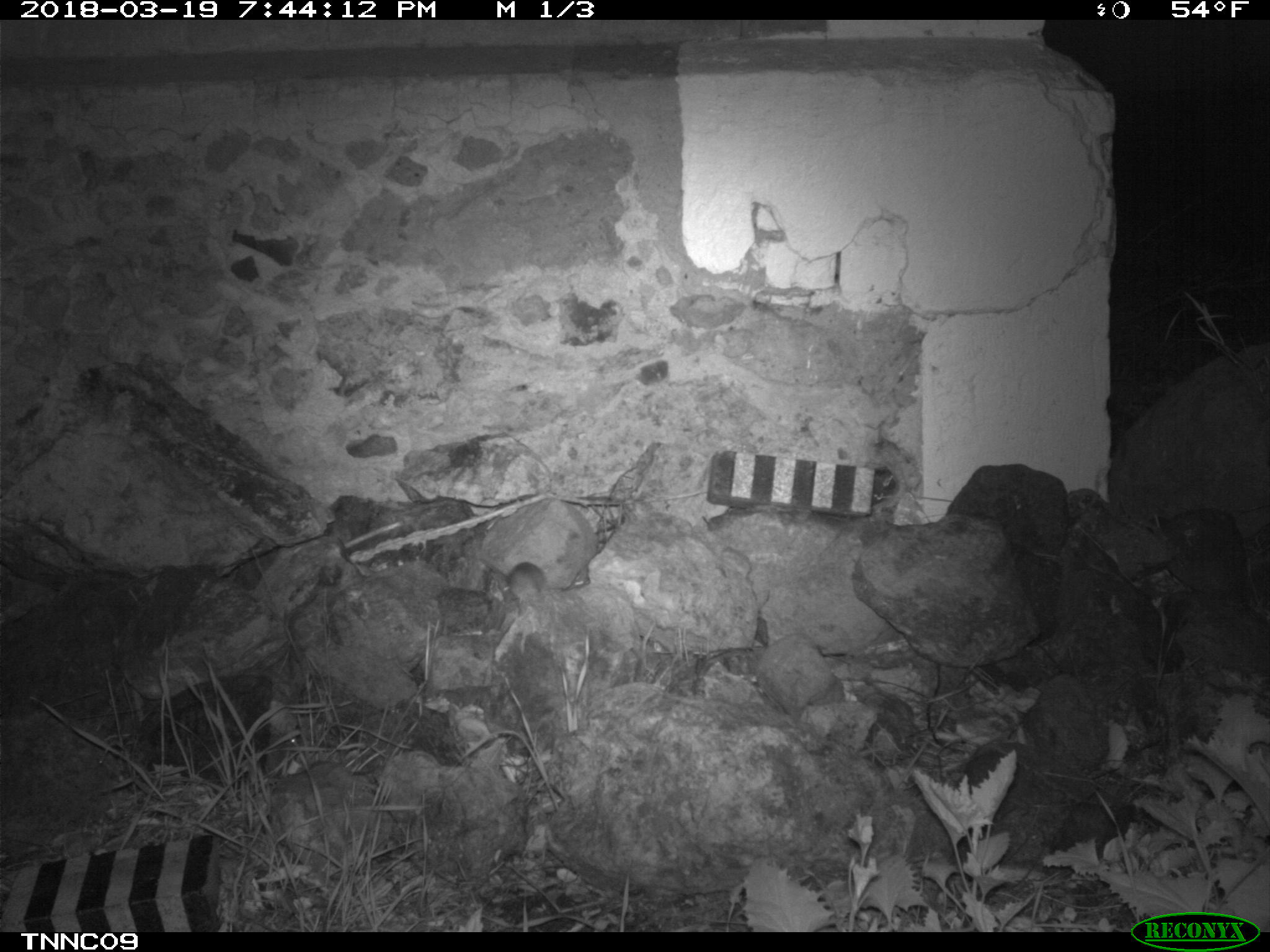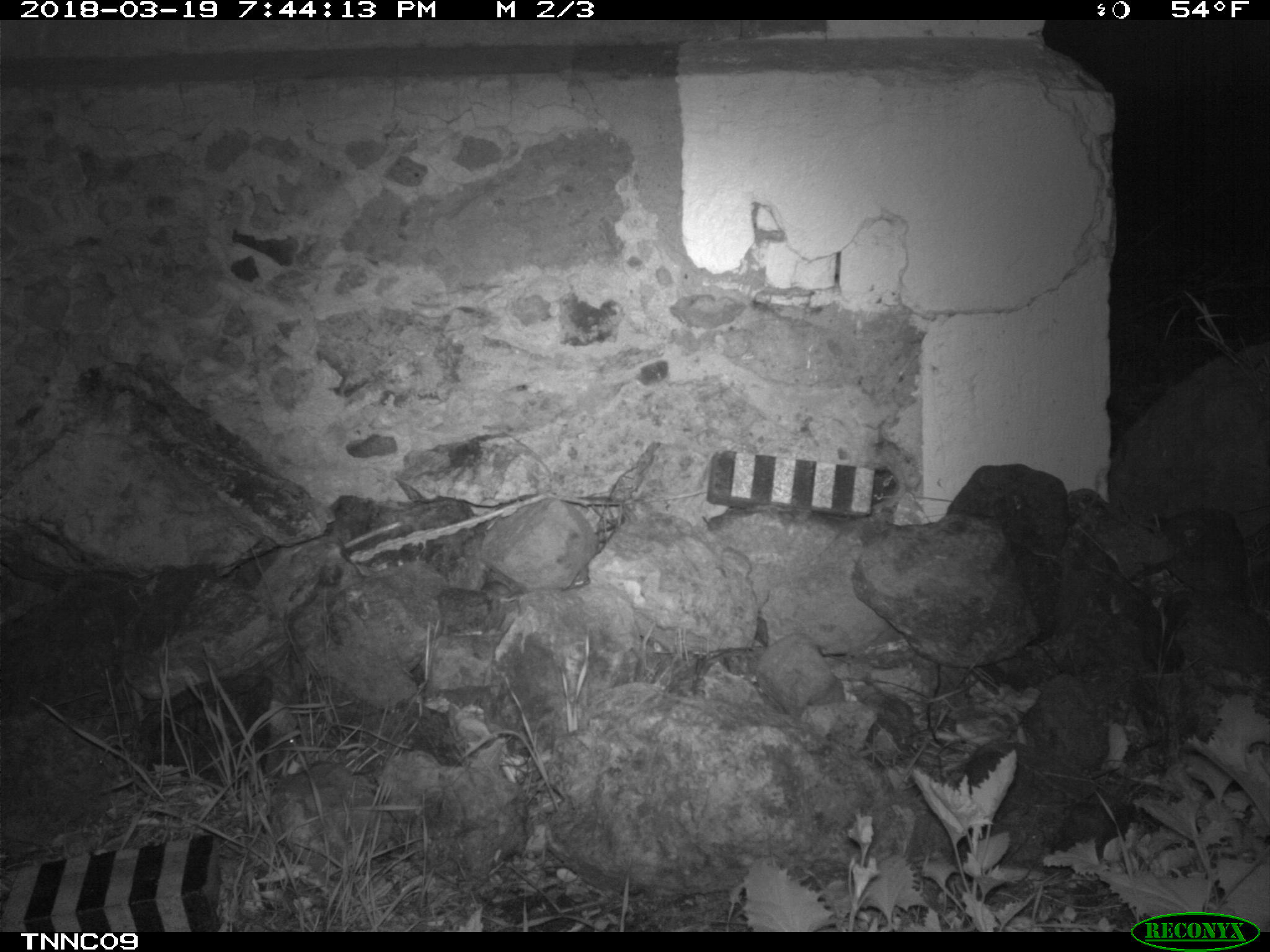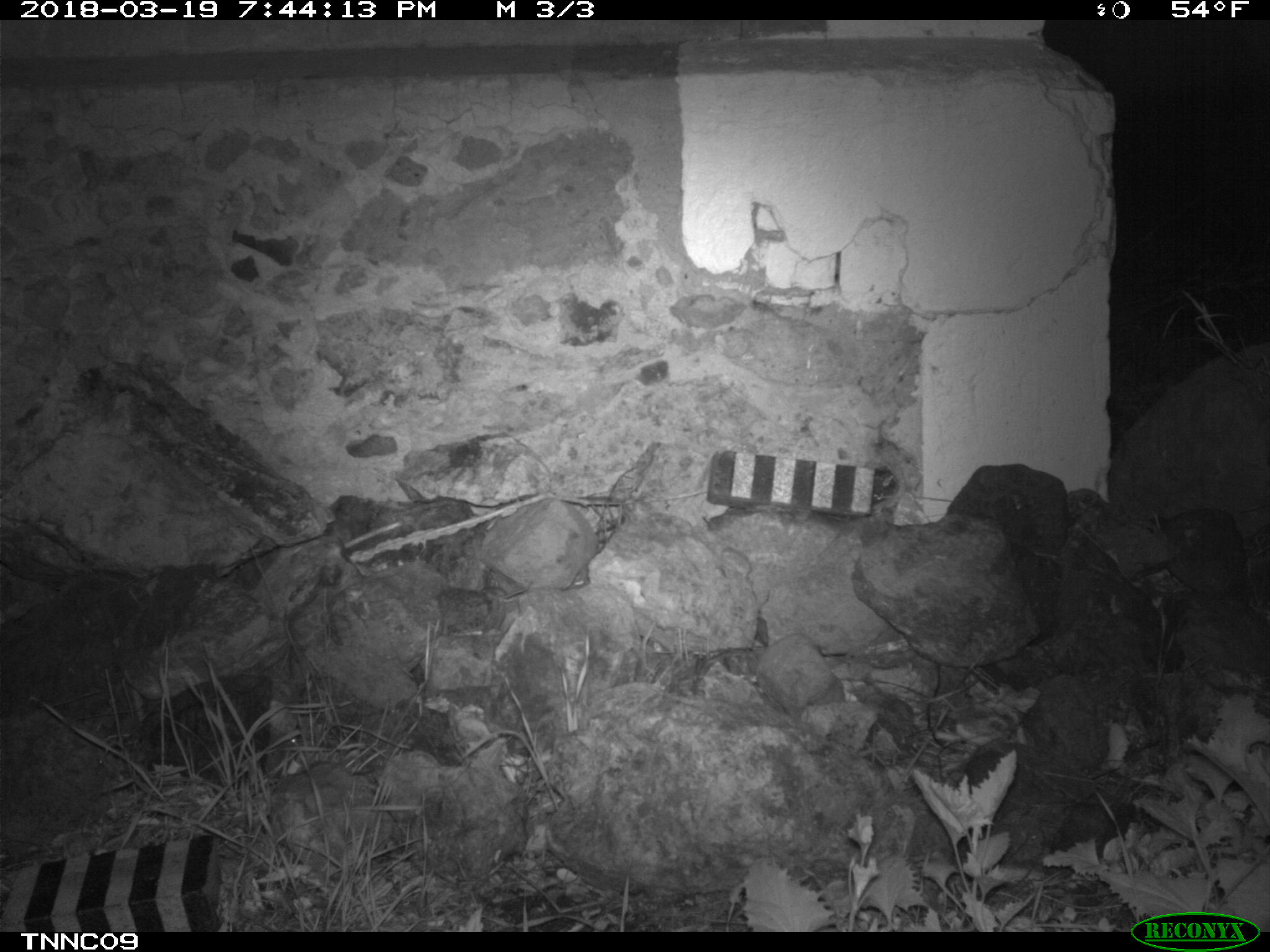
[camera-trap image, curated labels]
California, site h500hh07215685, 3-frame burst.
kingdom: Animalia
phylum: Chordata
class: Mammalia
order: Rodentia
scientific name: Rodentia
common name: rodent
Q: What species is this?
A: Rodent (Rodentia).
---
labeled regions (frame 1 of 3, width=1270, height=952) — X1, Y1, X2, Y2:
rodent: 510, 561, 546, 604